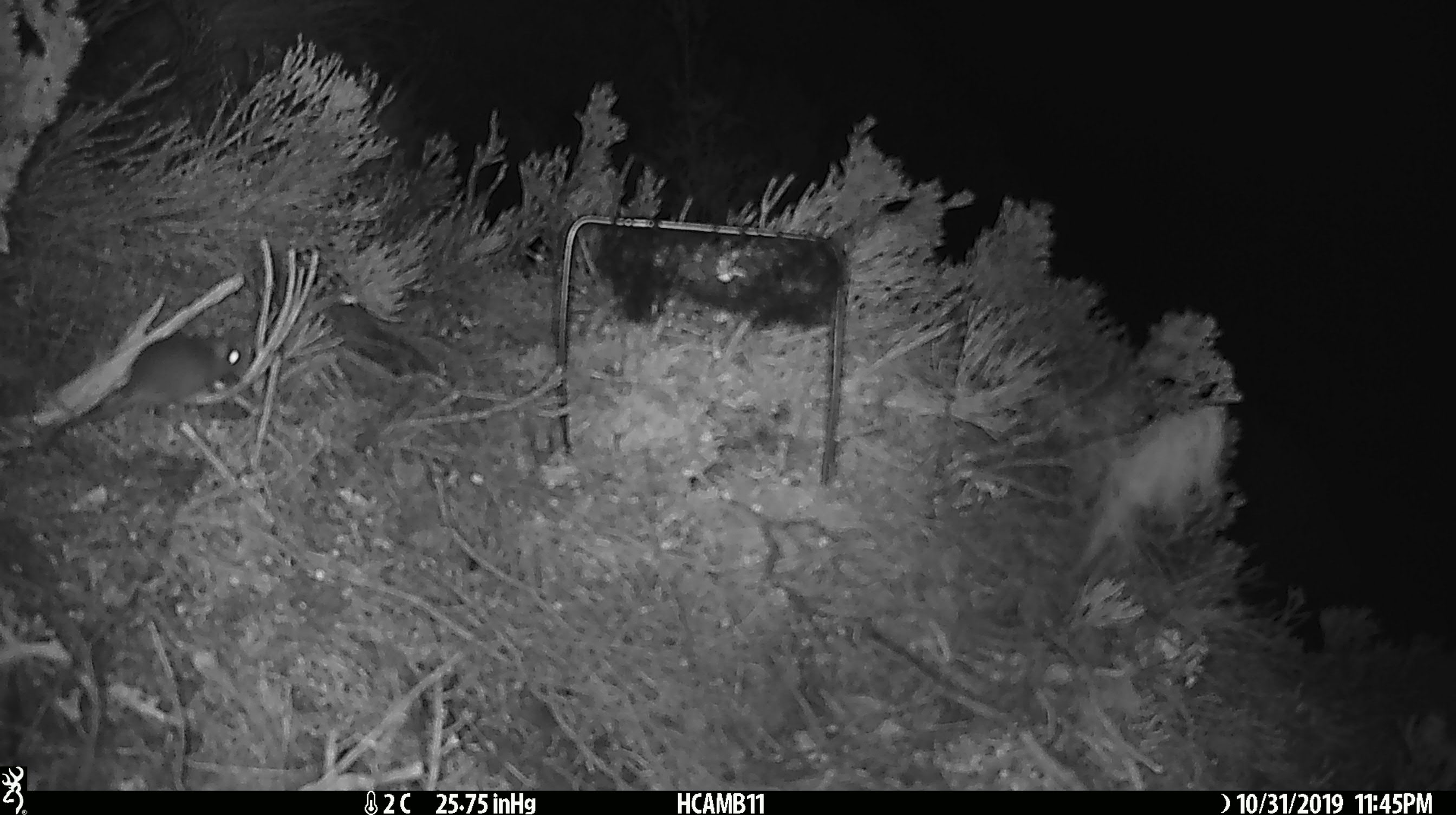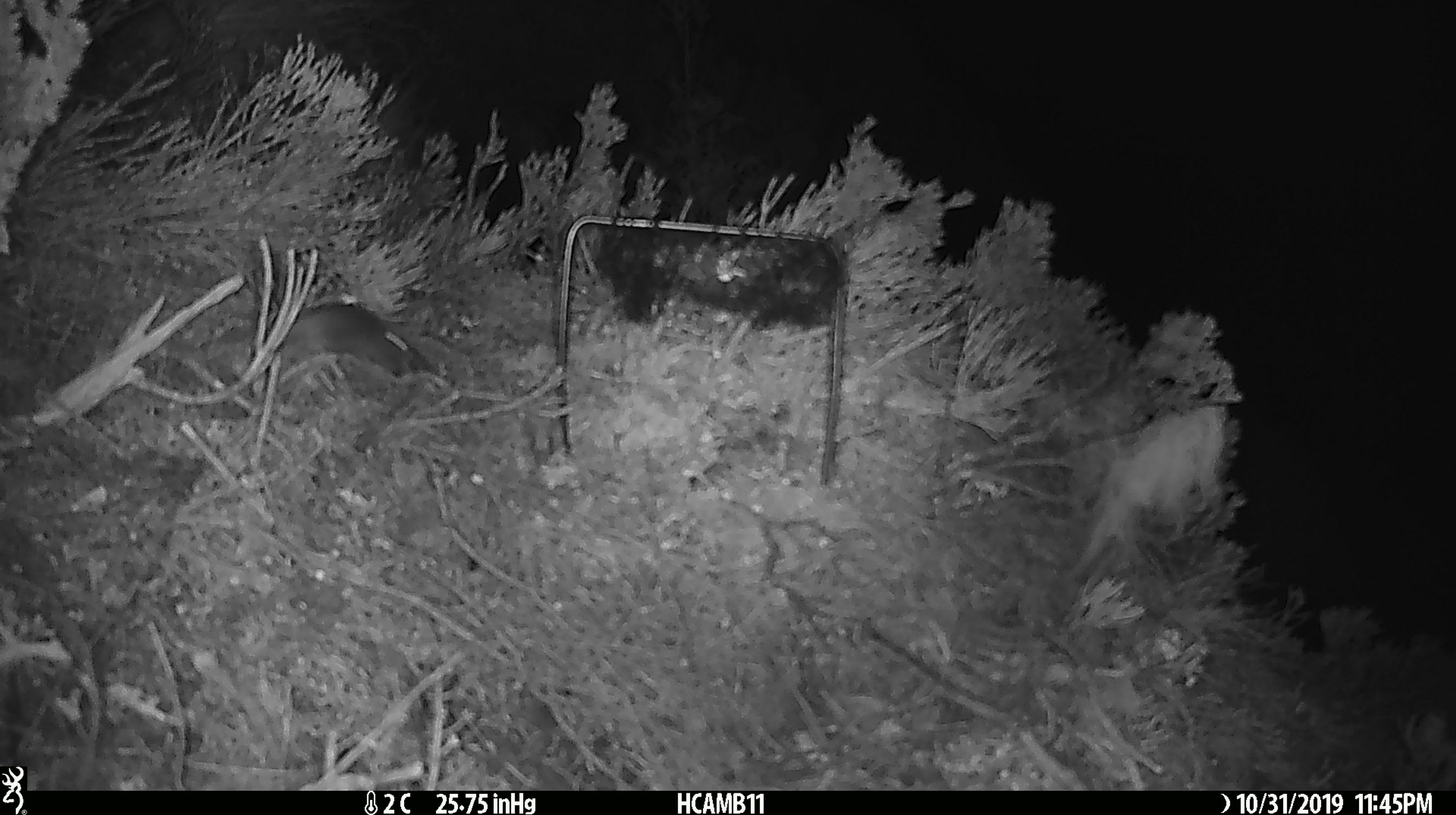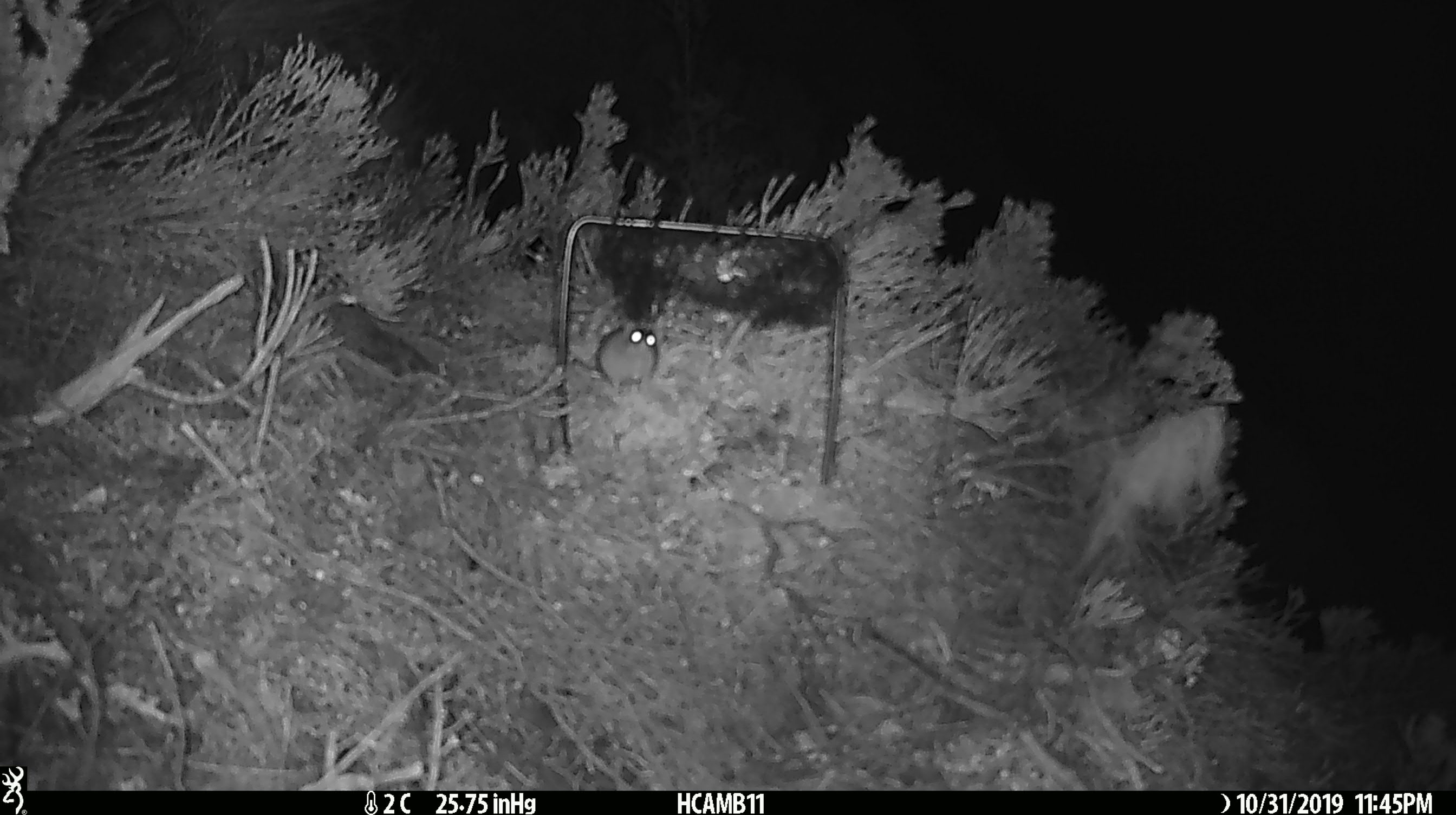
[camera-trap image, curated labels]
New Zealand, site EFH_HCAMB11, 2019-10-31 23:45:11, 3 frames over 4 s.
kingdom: Animalia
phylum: Chordata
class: Mammalia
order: Rodentia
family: Muridae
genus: Mus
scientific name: Mus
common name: mouse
Mouse (Mus).